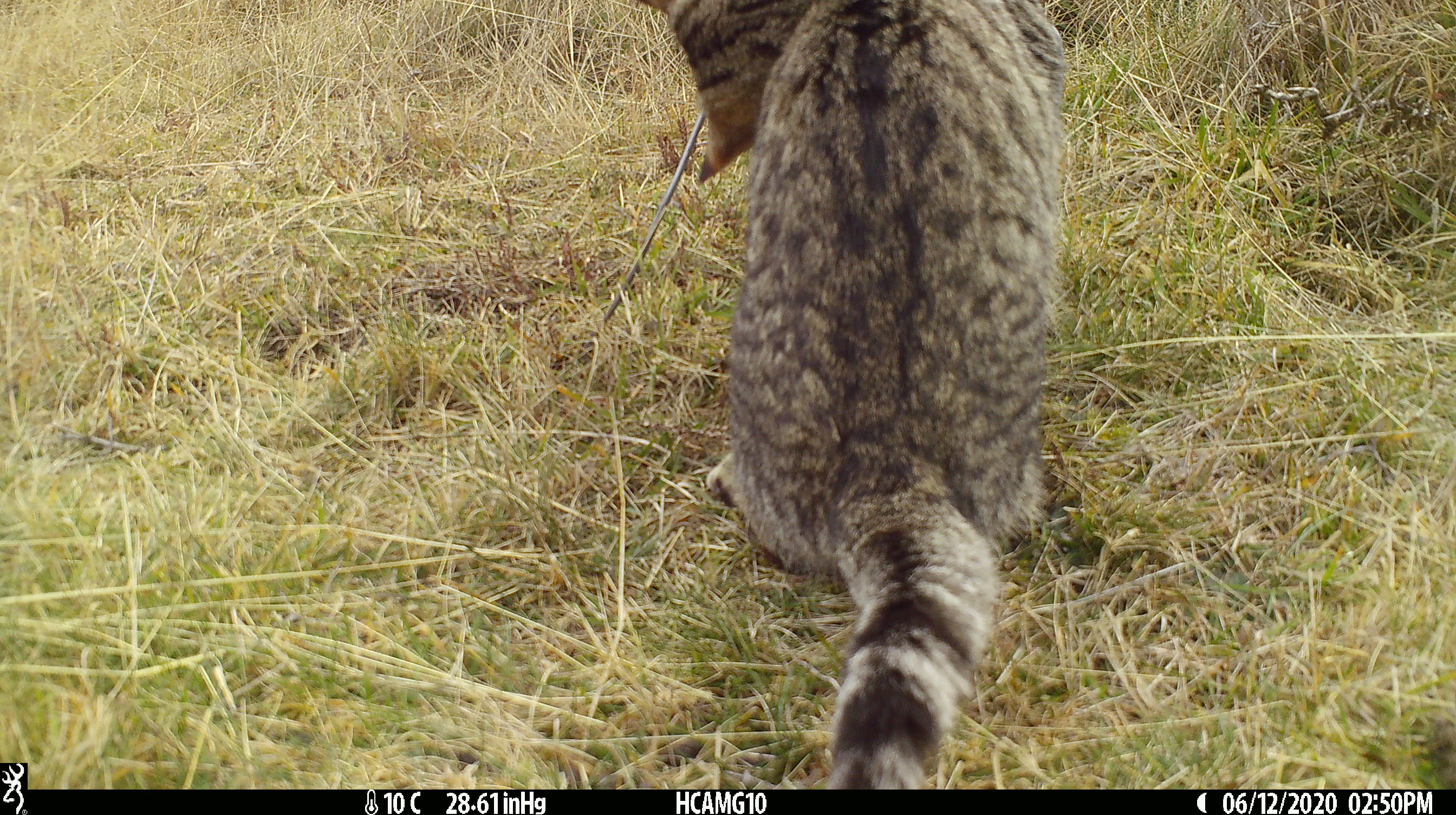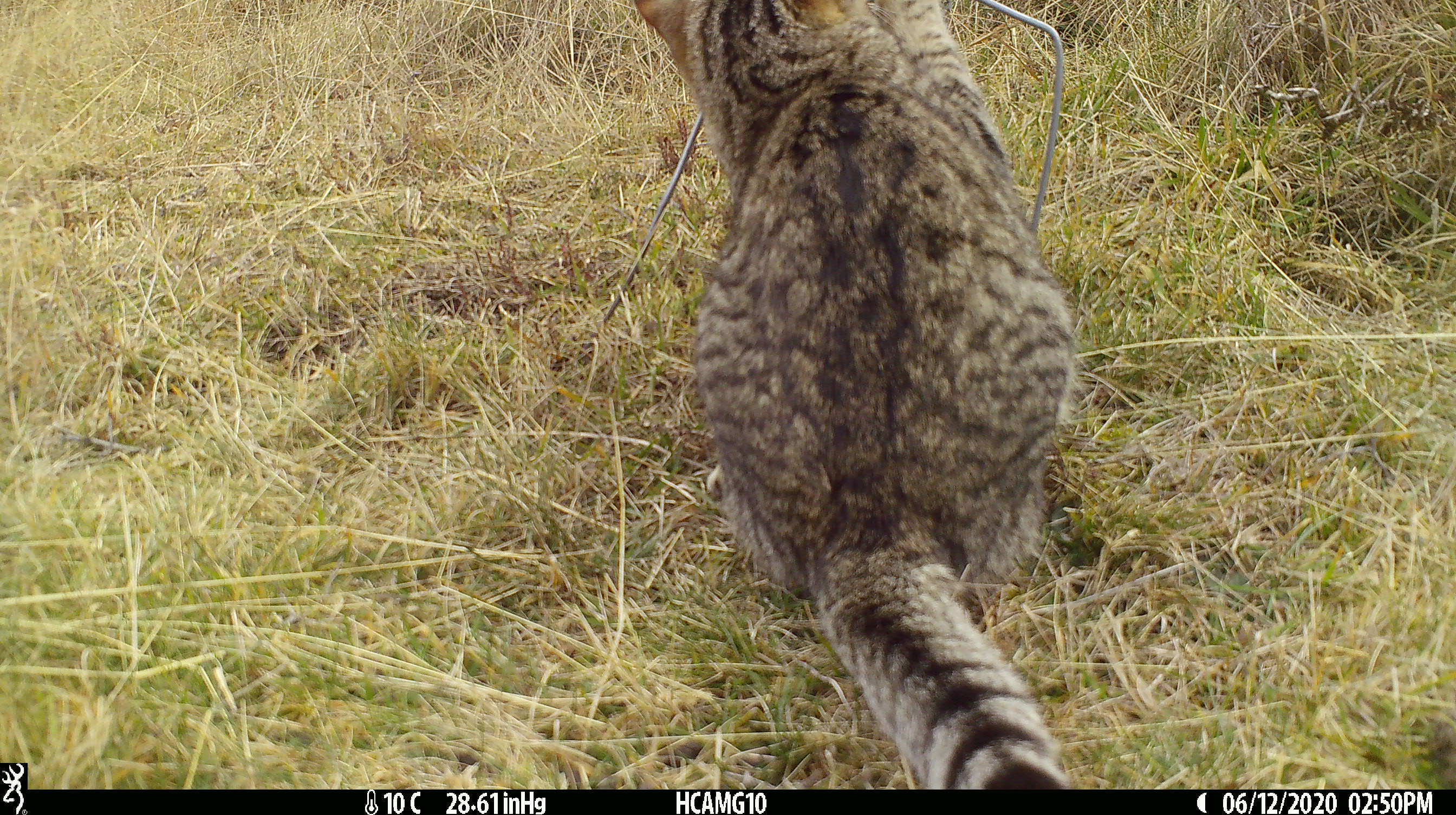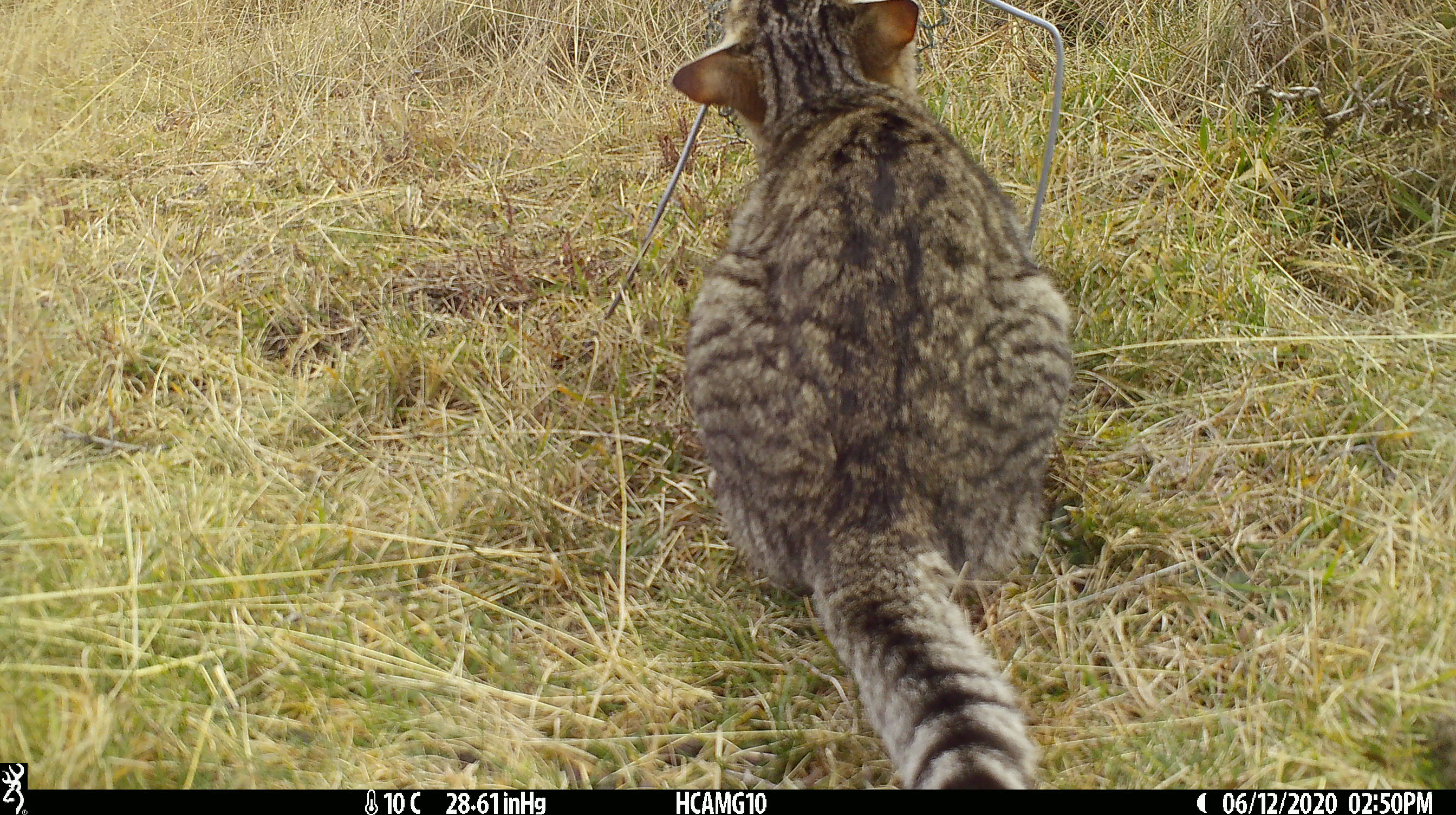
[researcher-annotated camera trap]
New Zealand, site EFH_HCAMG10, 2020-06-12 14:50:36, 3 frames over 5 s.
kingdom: Animalia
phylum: Chordata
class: Mammalia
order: Carnivora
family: Felidae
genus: Felis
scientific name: Felis catus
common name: domestic cat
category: cat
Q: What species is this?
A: Cat (domestic cat) (Felis catus).